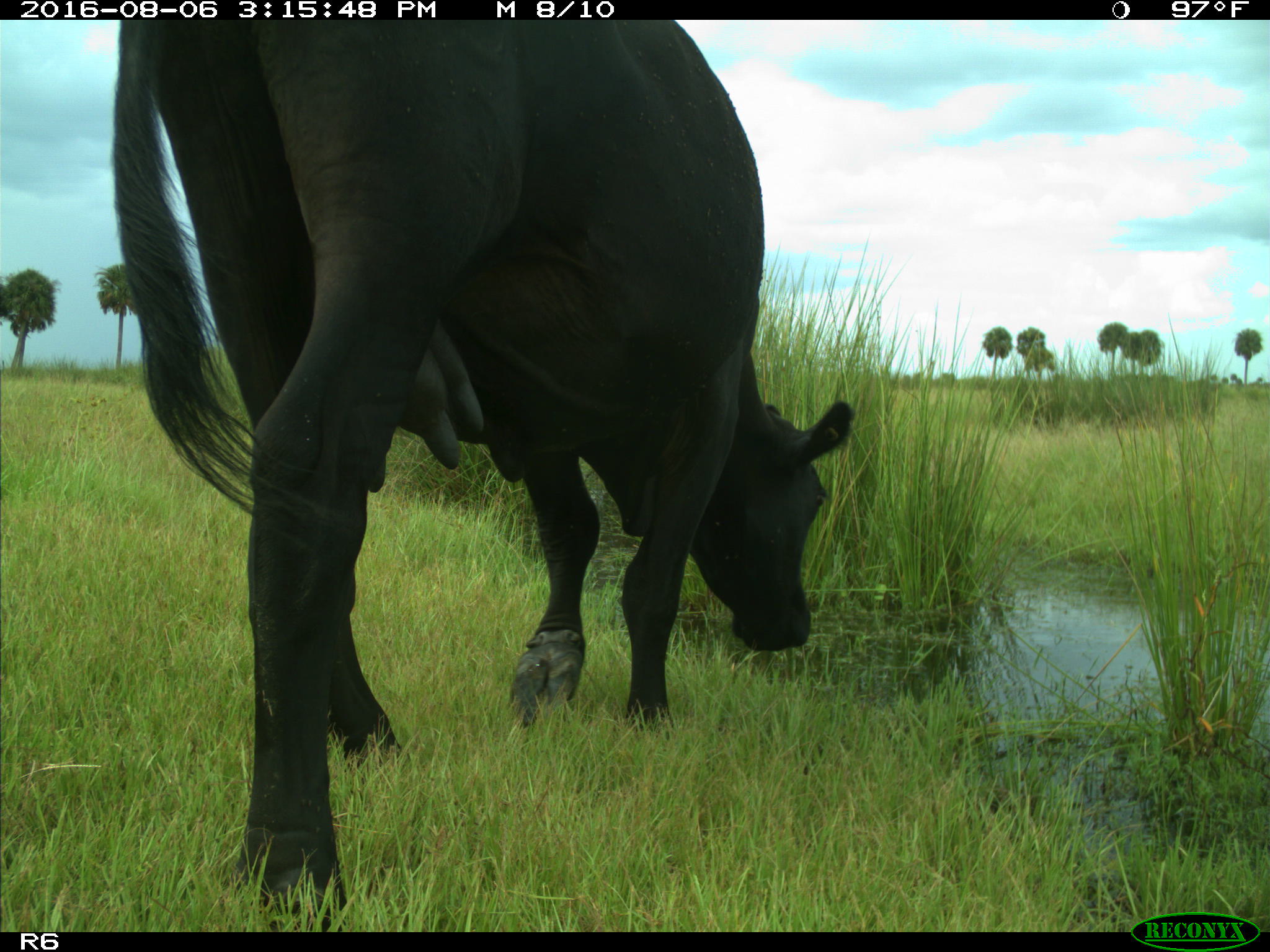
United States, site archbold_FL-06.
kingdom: Animalia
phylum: Chordata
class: Mammalia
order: Artiodactyla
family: Bovidae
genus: Bos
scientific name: Bos taurus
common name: domestic cow